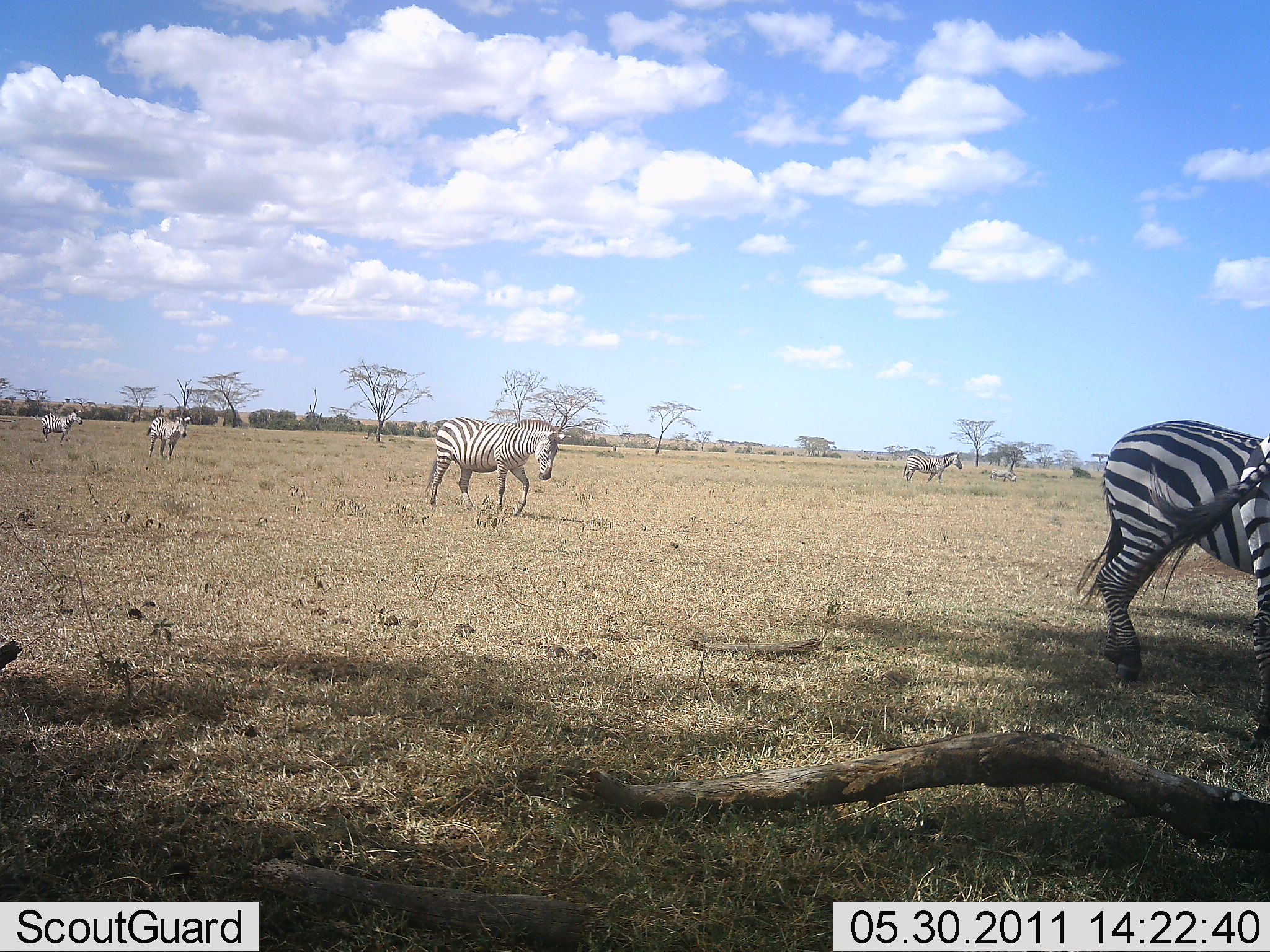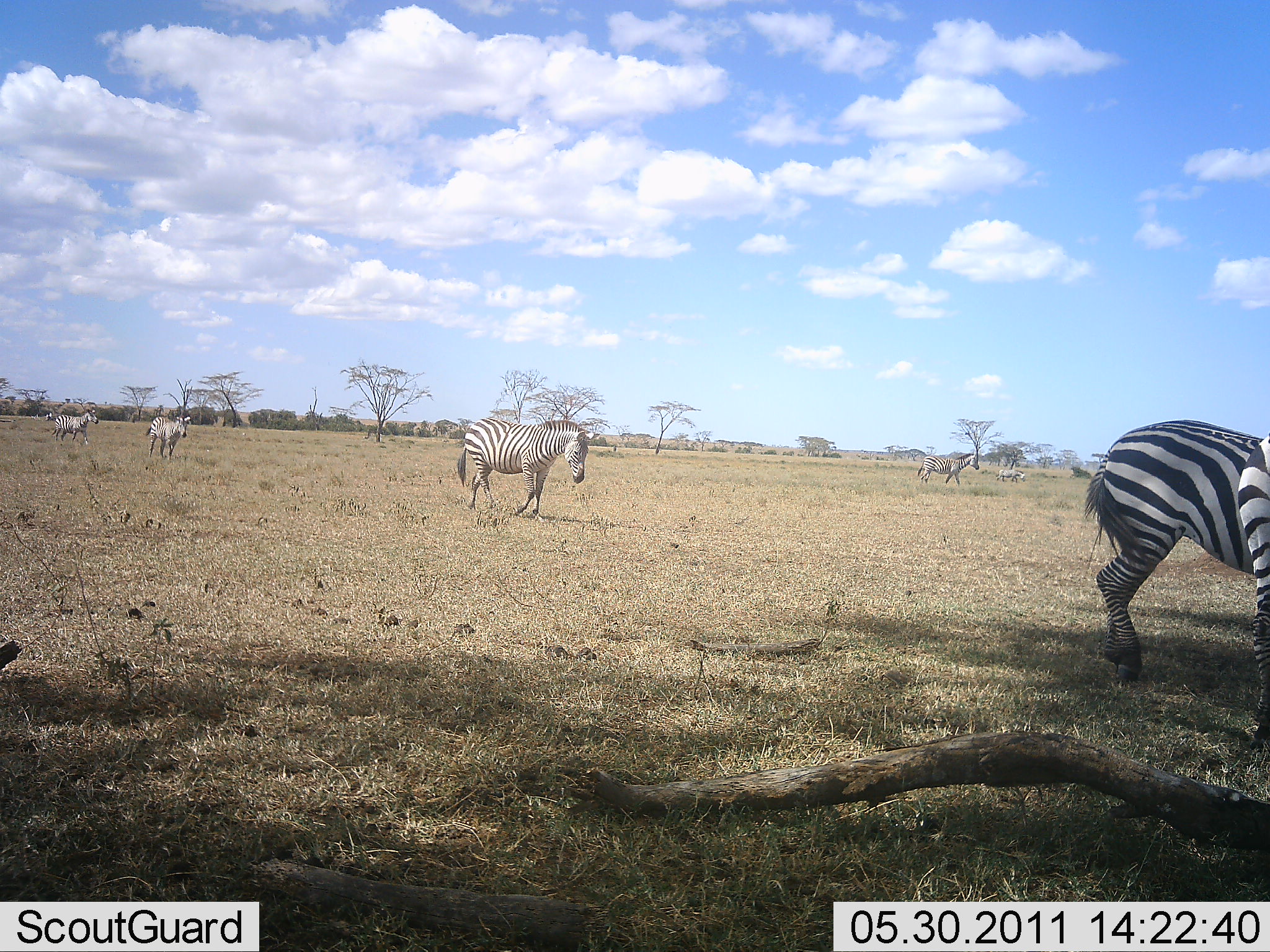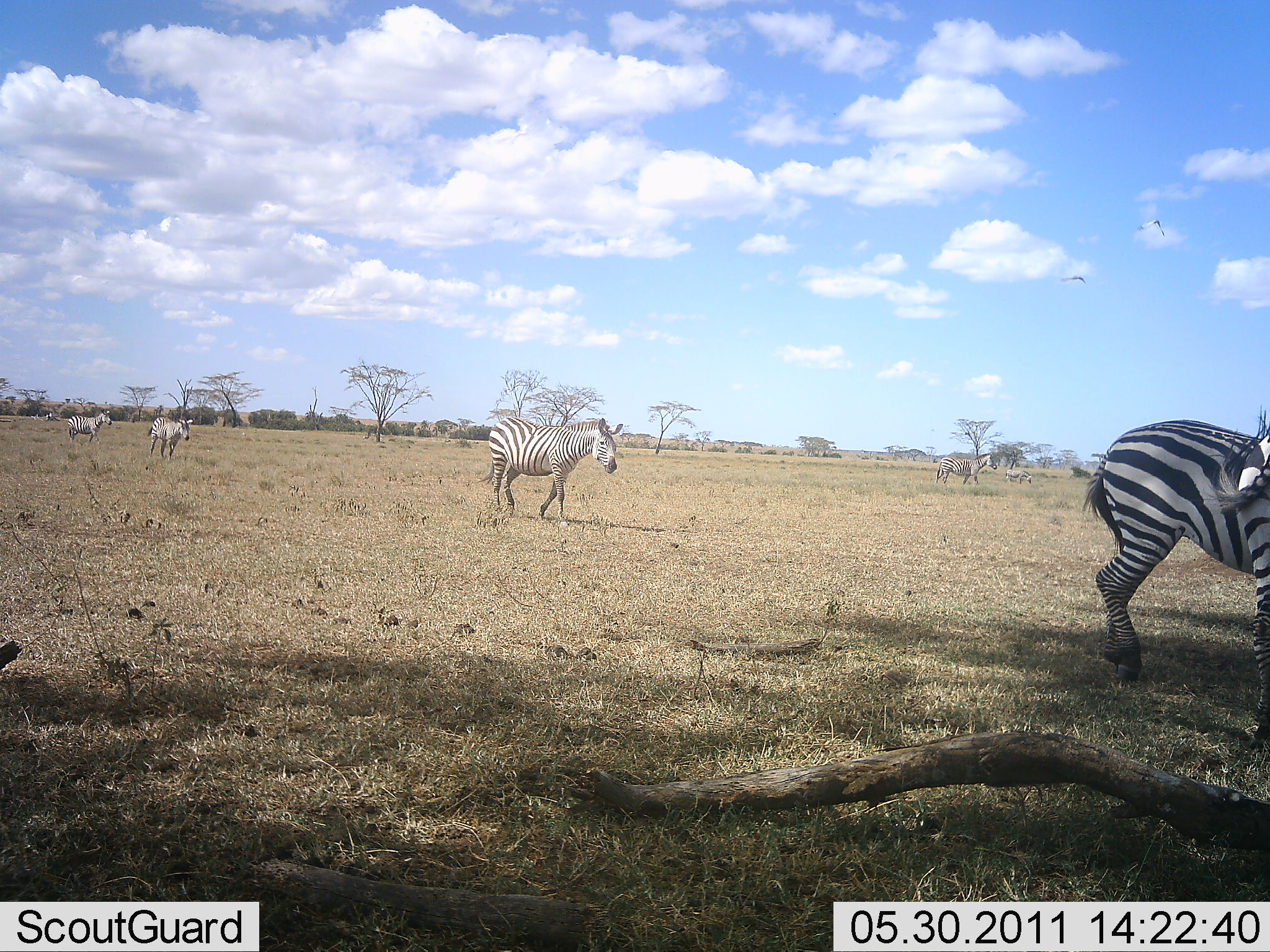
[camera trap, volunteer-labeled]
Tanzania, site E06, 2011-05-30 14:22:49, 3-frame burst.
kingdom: Animalia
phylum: Chordata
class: Mammalia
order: Perissodactyla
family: Equidae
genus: Equus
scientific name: Equus quagga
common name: plains zebra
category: zebra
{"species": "zebra (plains zebra) (Equus quagga)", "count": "6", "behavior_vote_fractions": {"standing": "38%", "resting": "0%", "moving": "88%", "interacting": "0%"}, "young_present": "0%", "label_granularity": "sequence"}